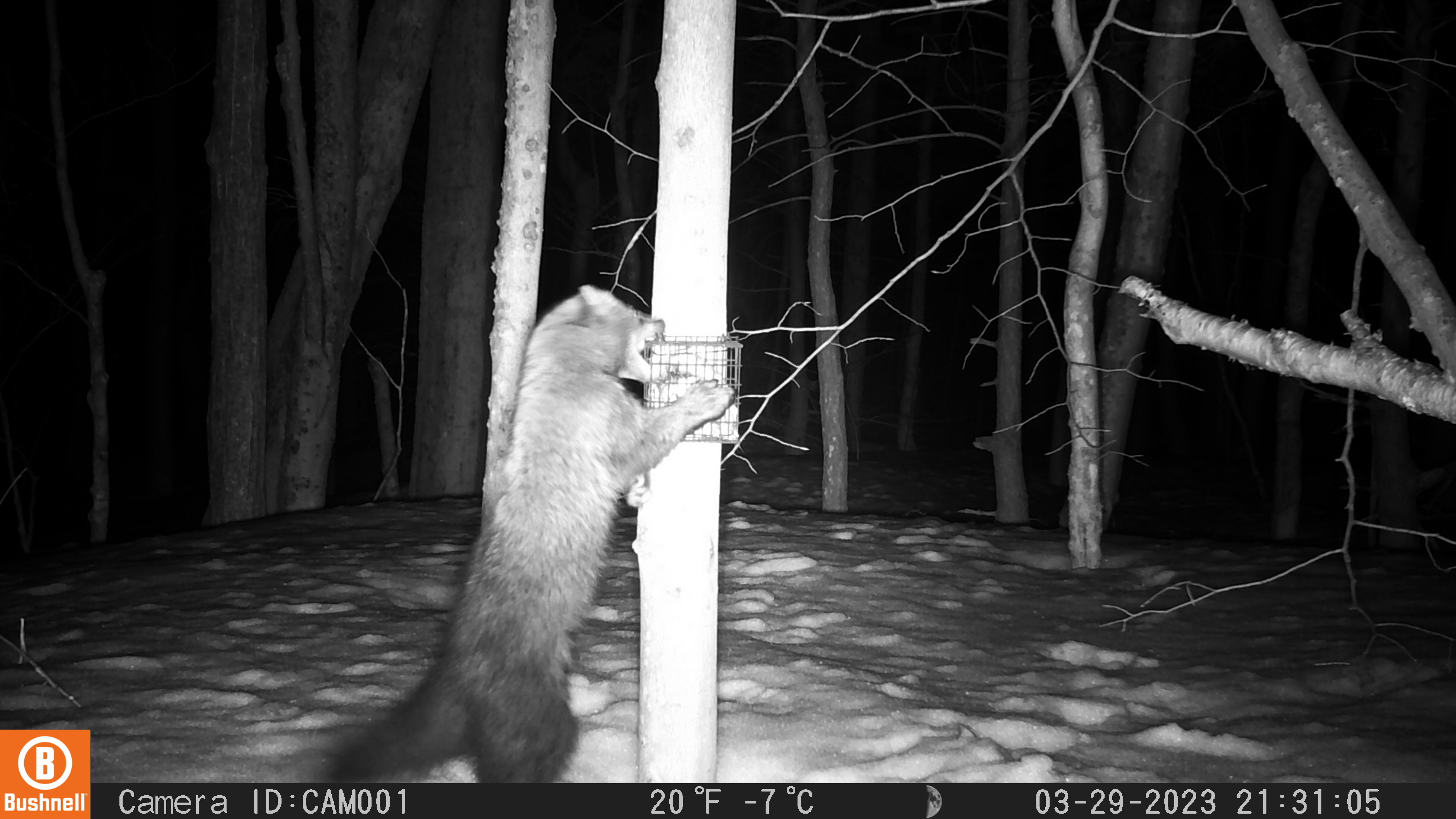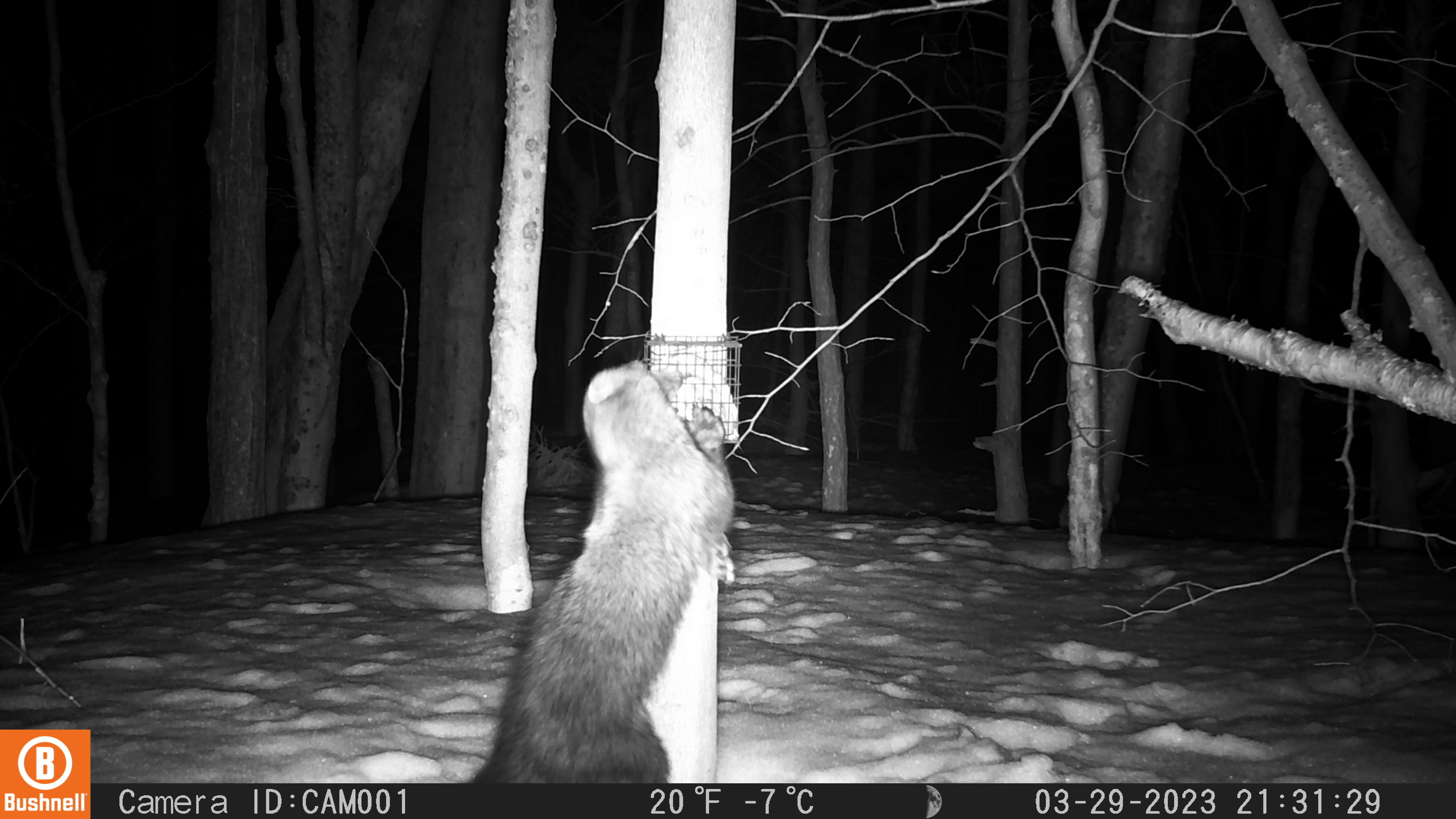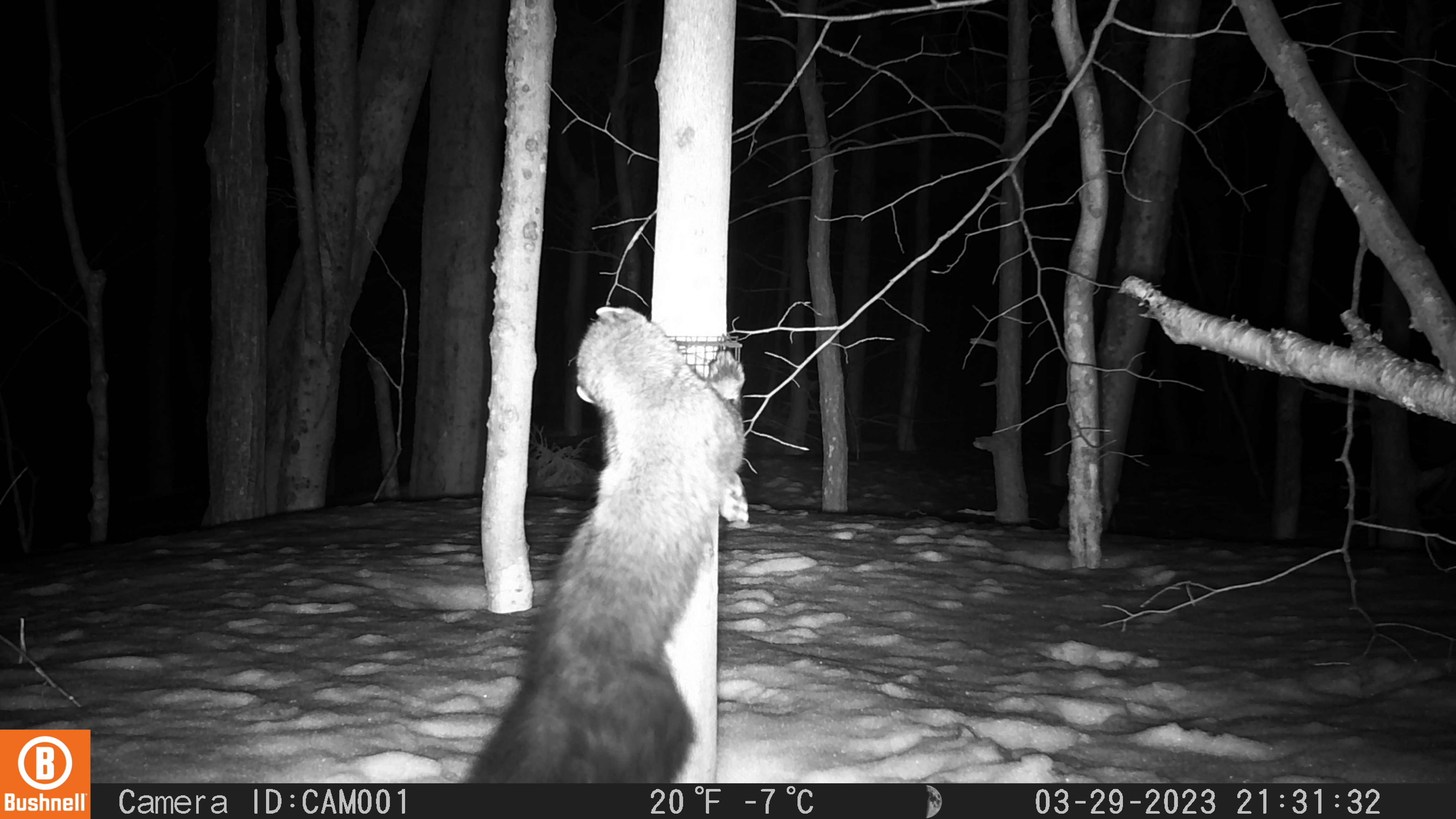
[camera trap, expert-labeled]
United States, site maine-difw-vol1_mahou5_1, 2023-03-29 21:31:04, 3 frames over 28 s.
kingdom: Animalia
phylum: Chordata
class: Mammalia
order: Carnivora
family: Mustelidae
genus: Pekania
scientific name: Pekania pennanti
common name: fisher